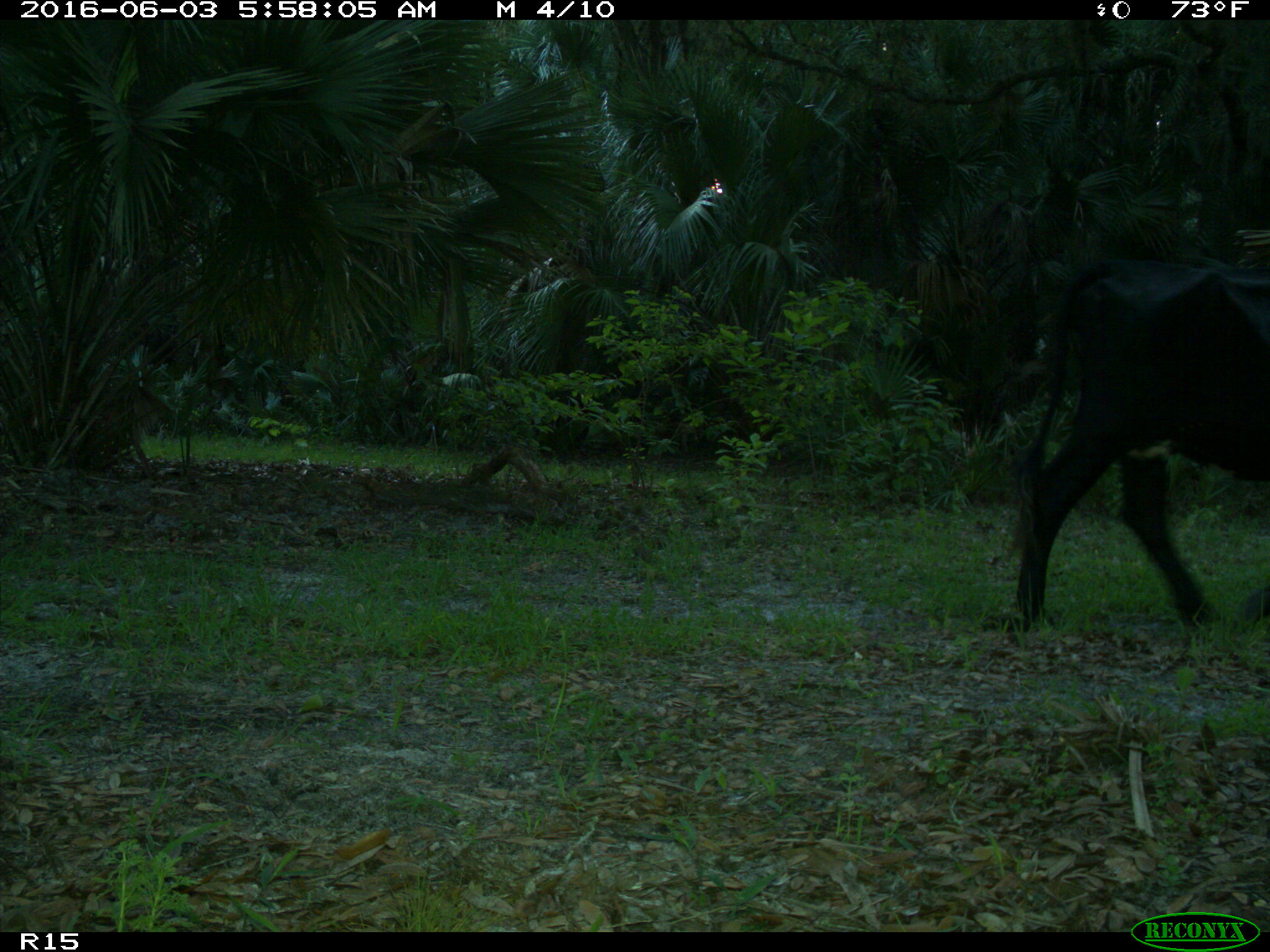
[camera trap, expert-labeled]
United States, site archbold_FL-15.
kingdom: Animalia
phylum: Chordata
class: Mammalia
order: Artiodactyla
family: Bovidae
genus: Bos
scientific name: Bos taurus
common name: domestic cow